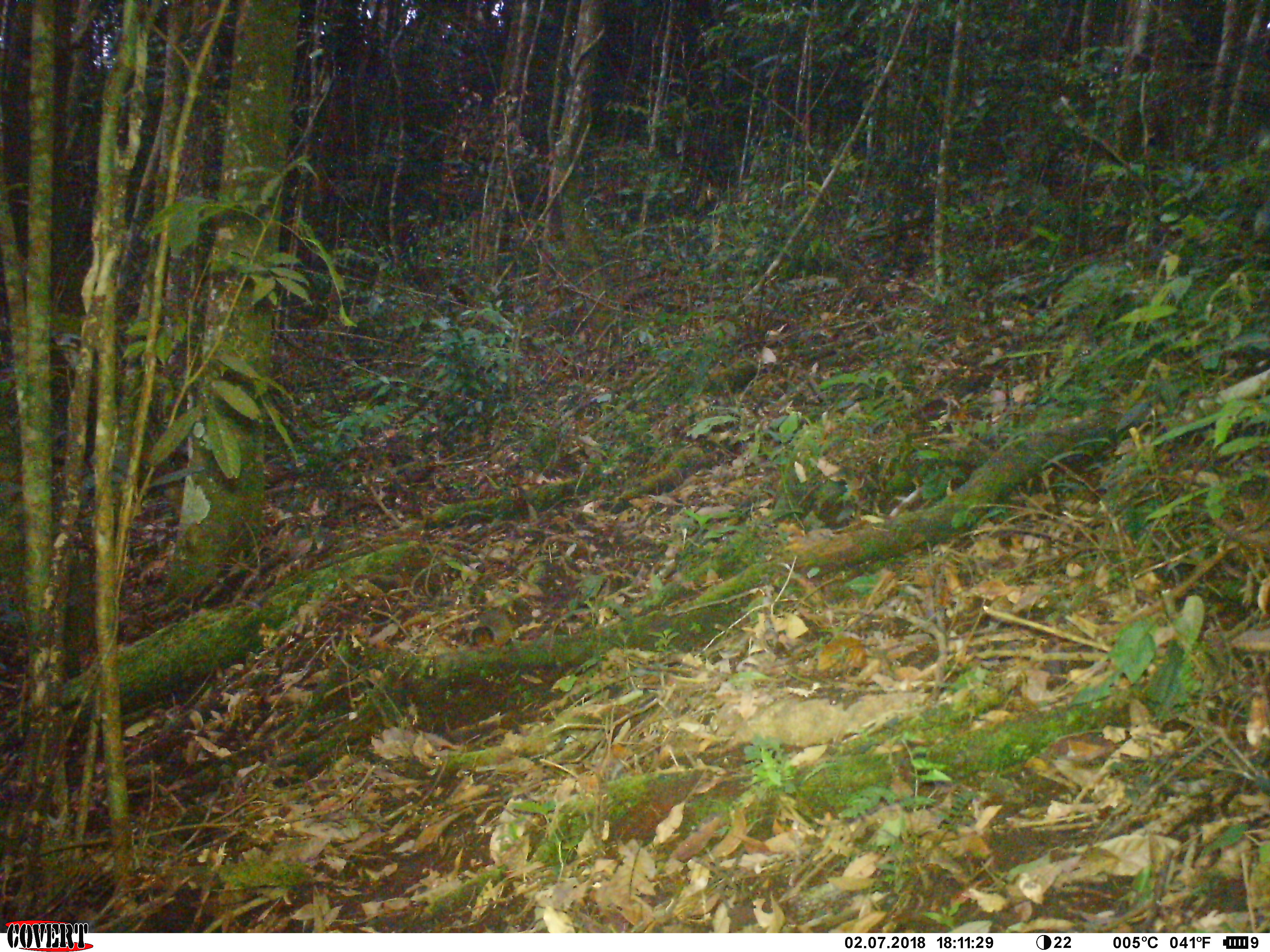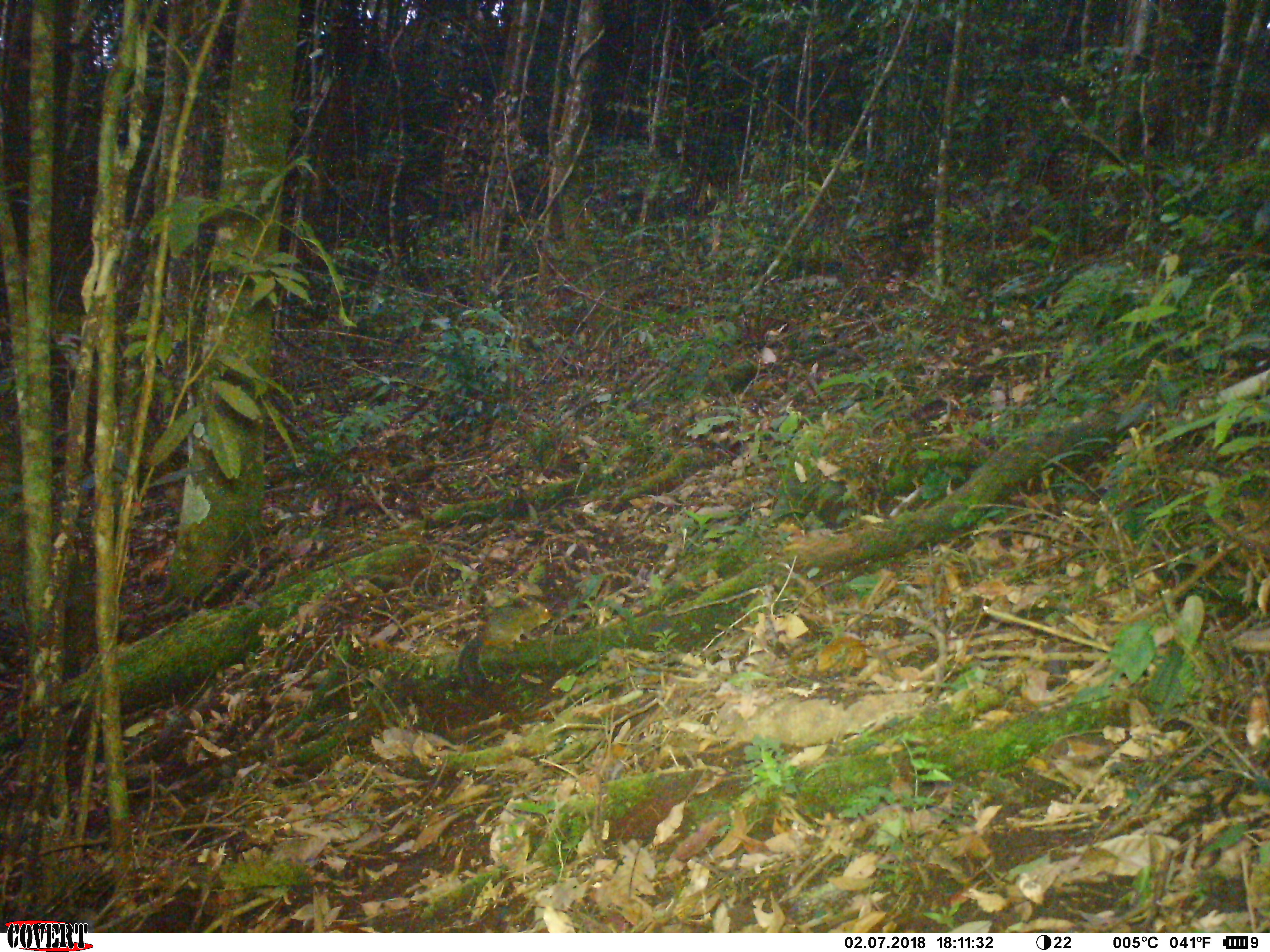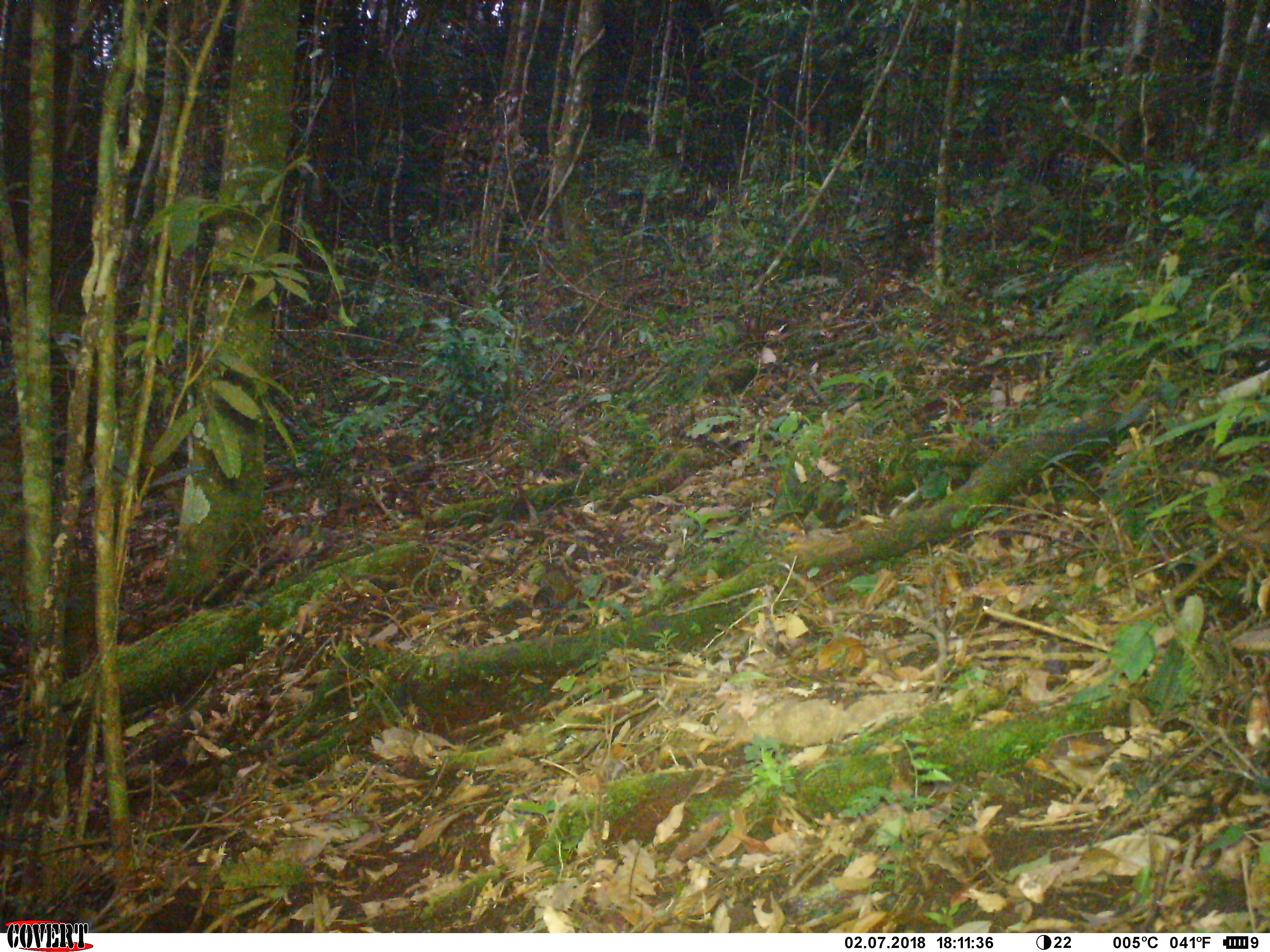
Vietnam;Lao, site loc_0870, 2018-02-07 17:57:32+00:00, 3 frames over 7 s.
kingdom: Animalia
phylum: Chordata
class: Mammalia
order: Rodentia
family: Sciuridae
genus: Dremomys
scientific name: Dremomys rufigenis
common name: red-cheeked squirrel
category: red cheeked squirrel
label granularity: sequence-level